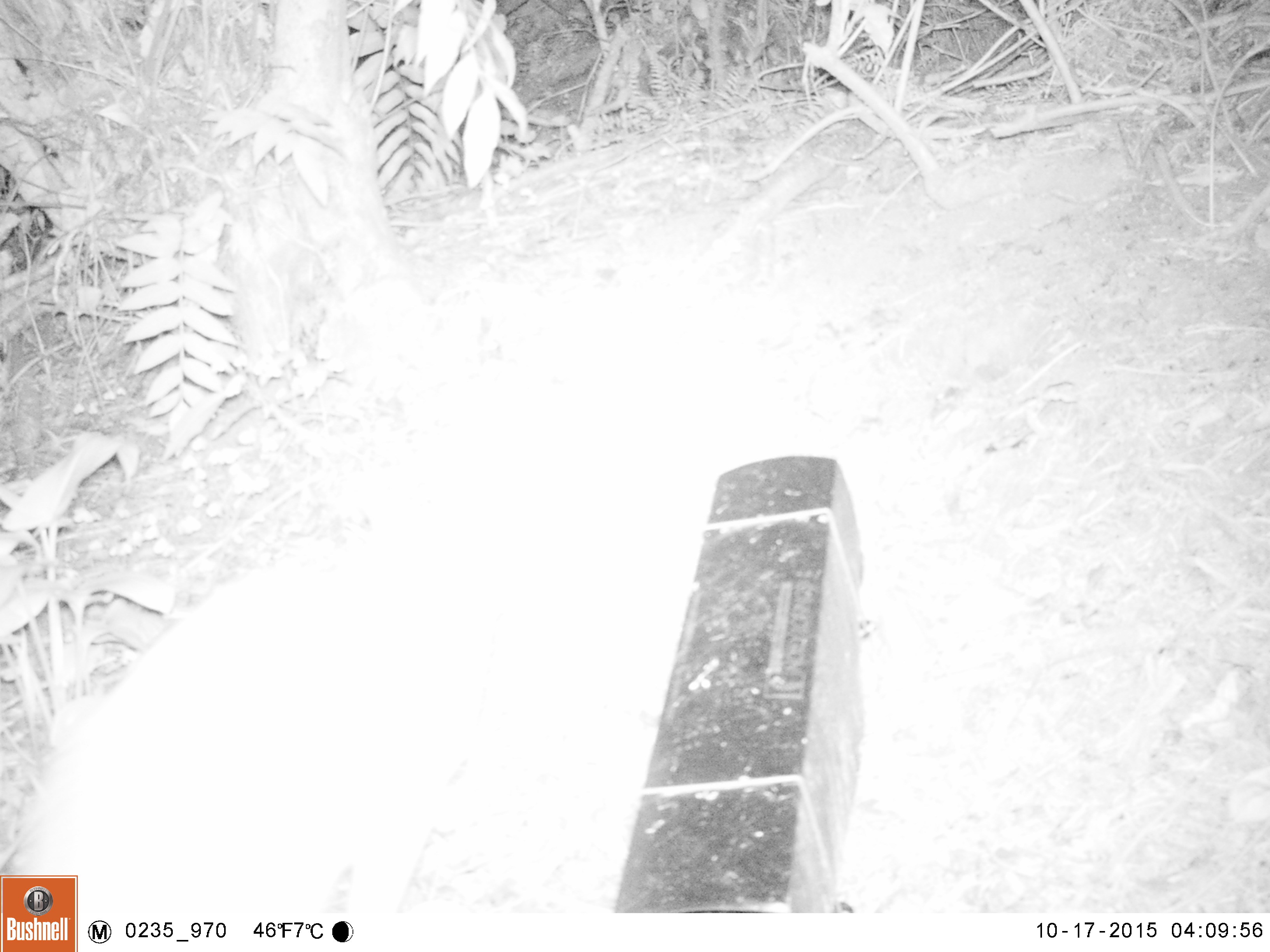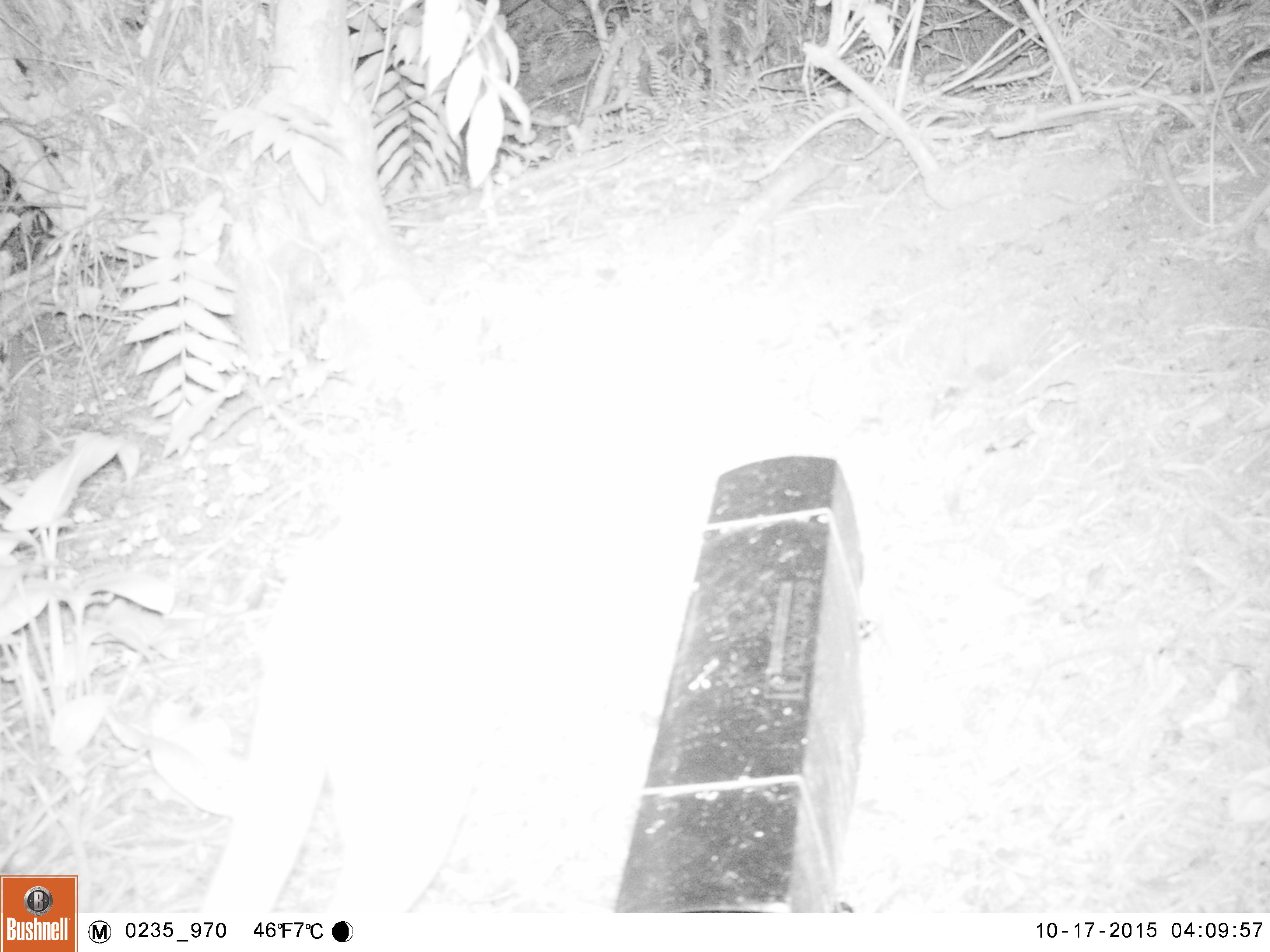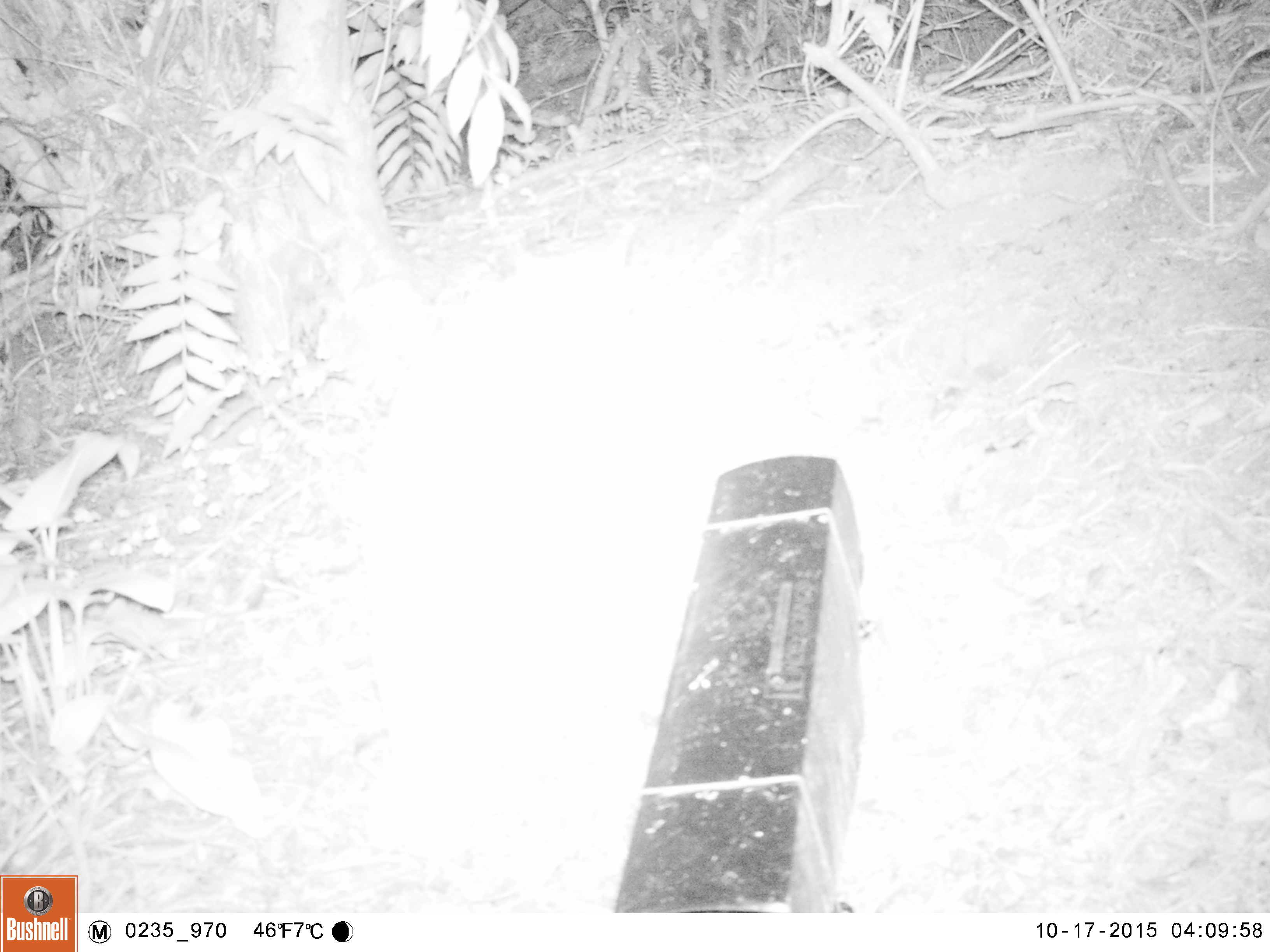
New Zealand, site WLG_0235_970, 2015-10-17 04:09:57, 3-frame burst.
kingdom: Animalia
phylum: Chordata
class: Mammalia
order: Carnivora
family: Felidae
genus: Felis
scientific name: Felis catus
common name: domestic cat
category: cat